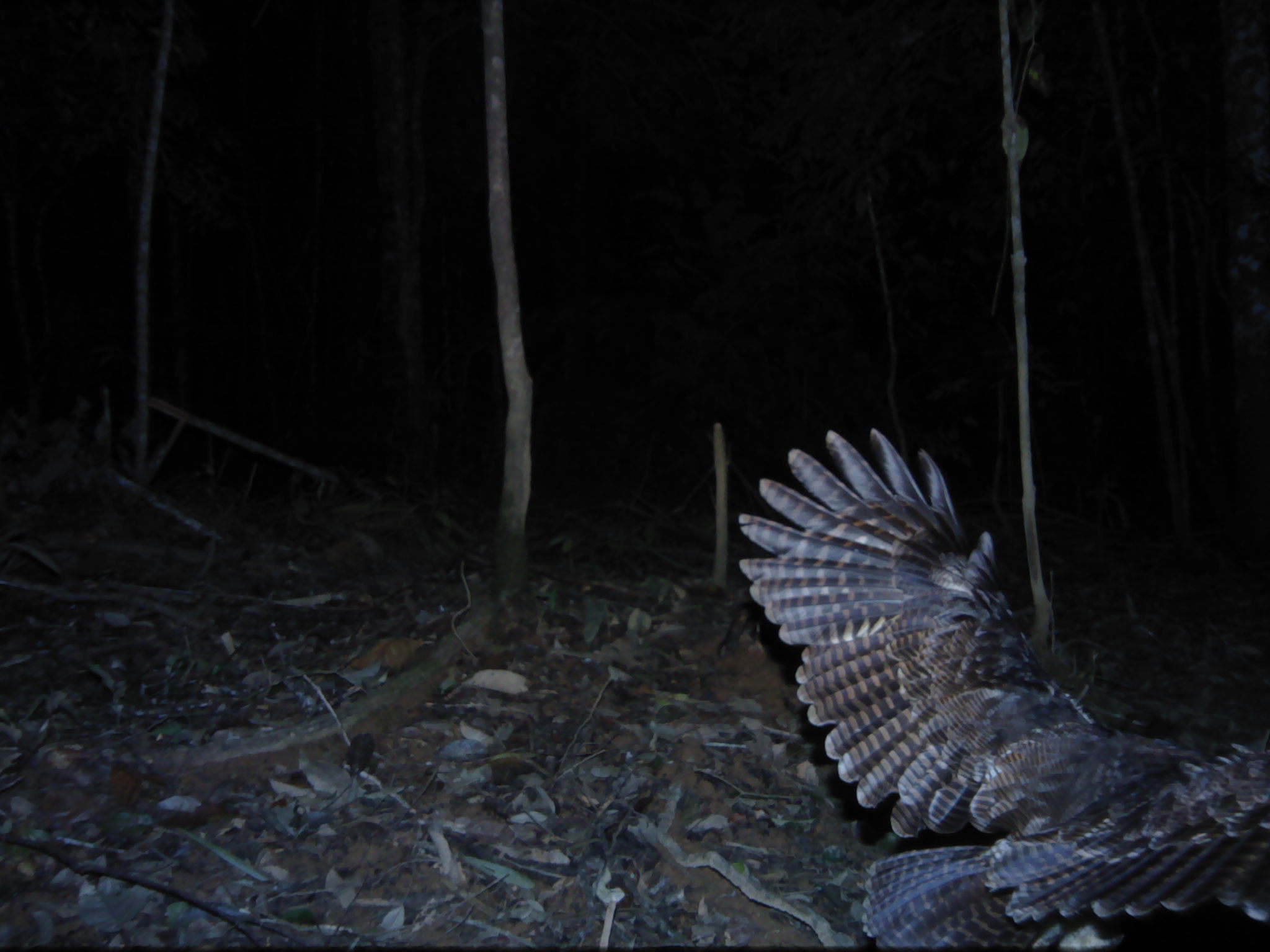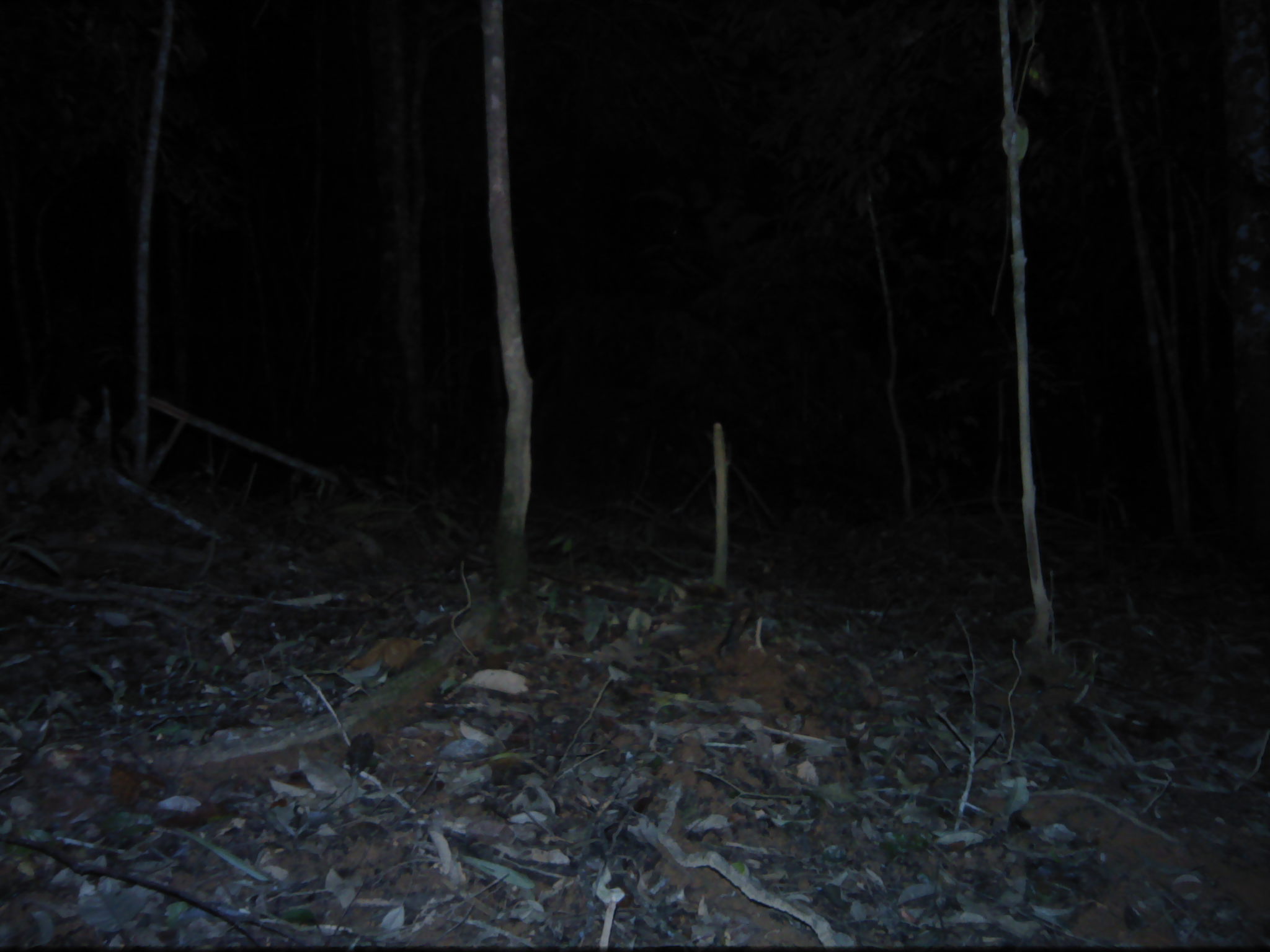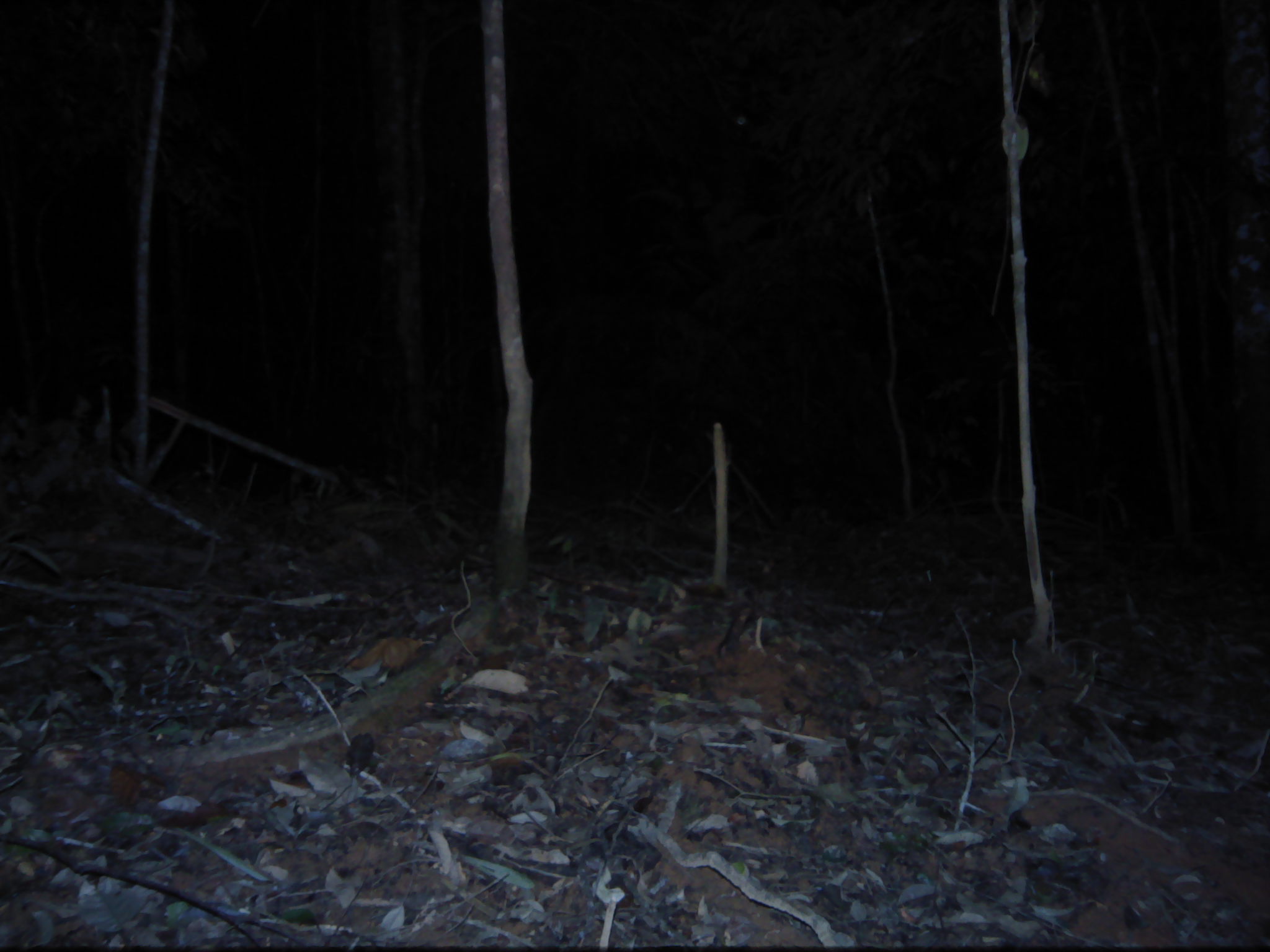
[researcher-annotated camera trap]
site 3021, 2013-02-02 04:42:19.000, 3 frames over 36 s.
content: unidentified animal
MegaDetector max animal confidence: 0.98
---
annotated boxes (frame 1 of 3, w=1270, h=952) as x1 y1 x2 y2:
unknown: 736 426 1270 951